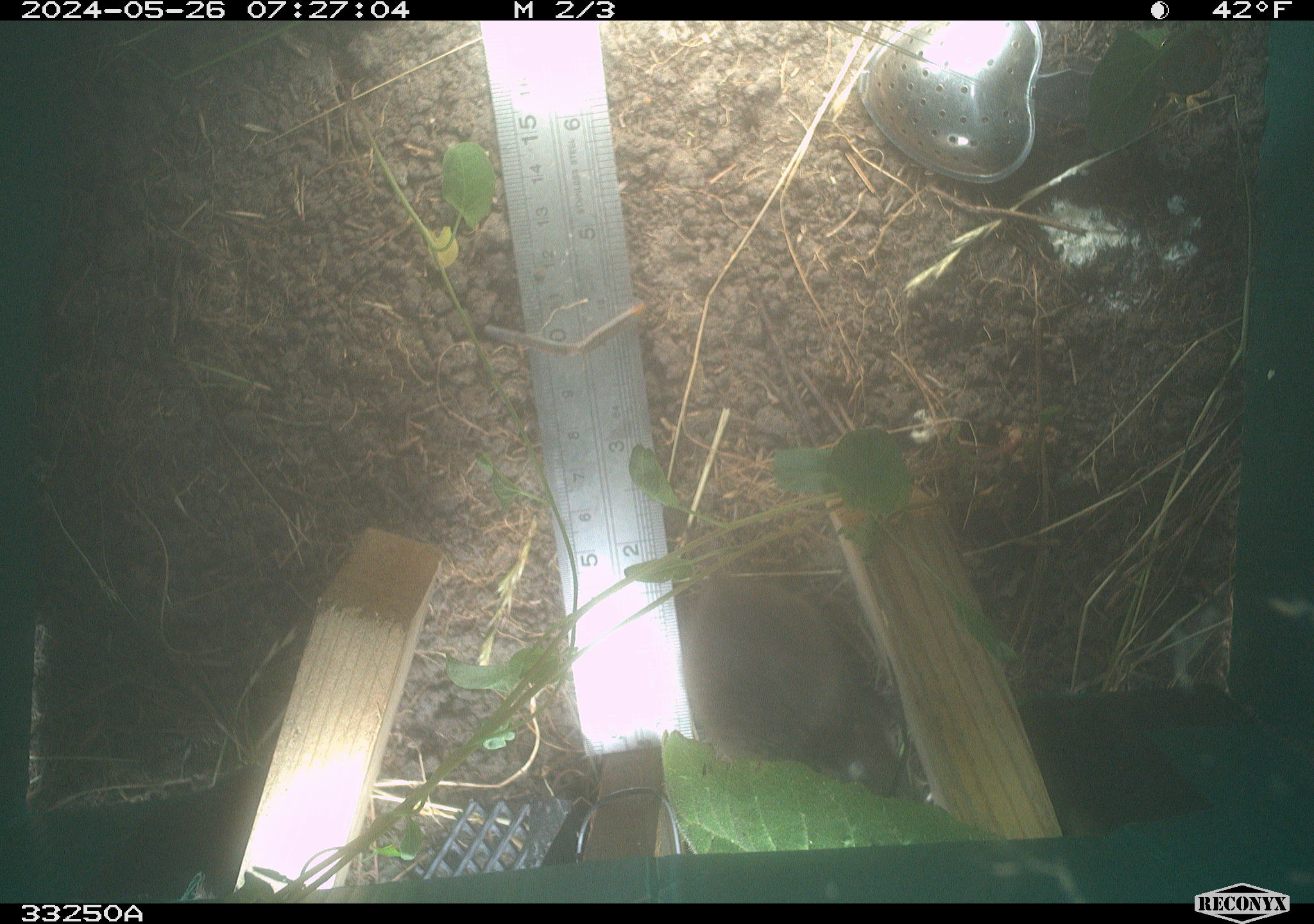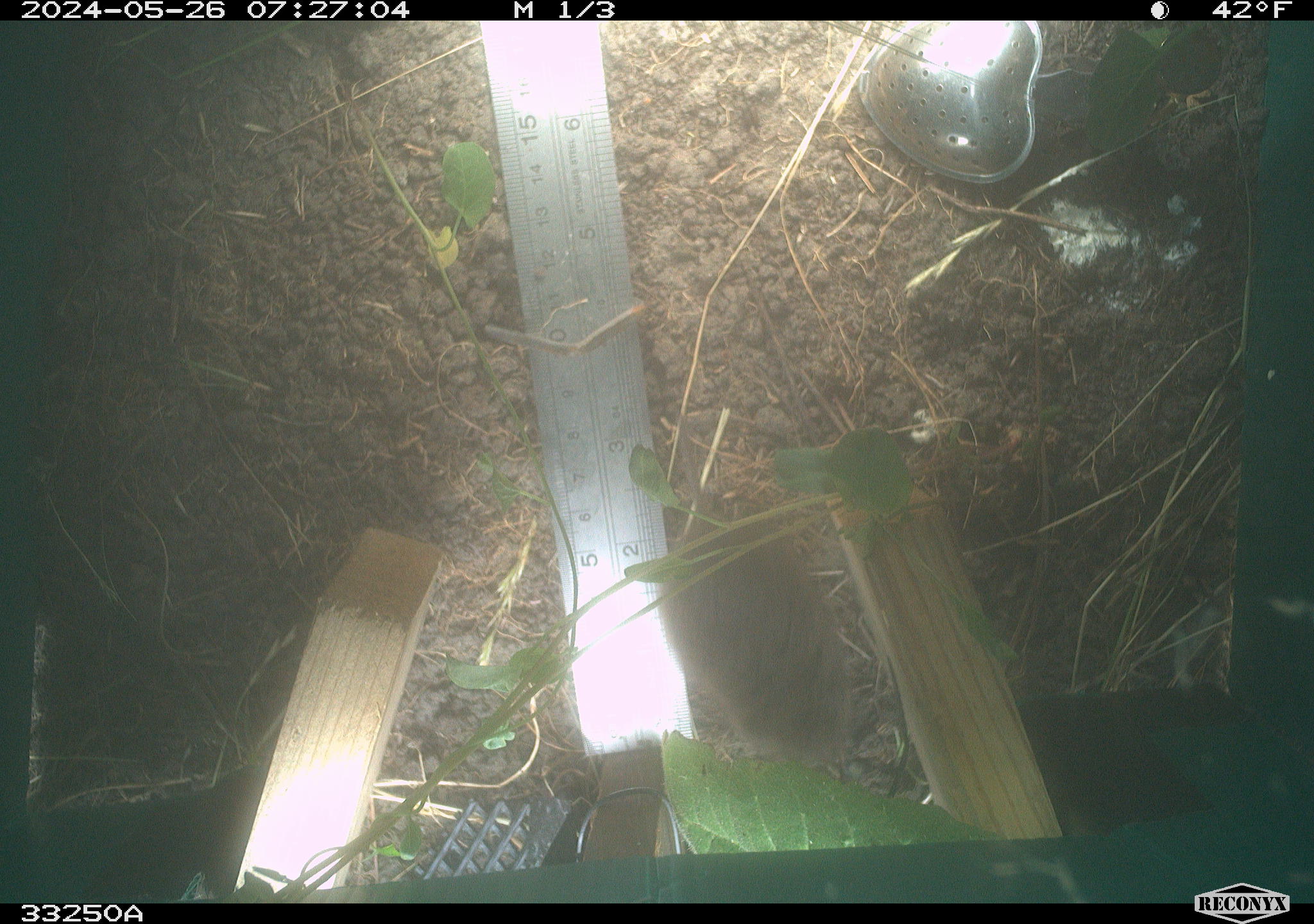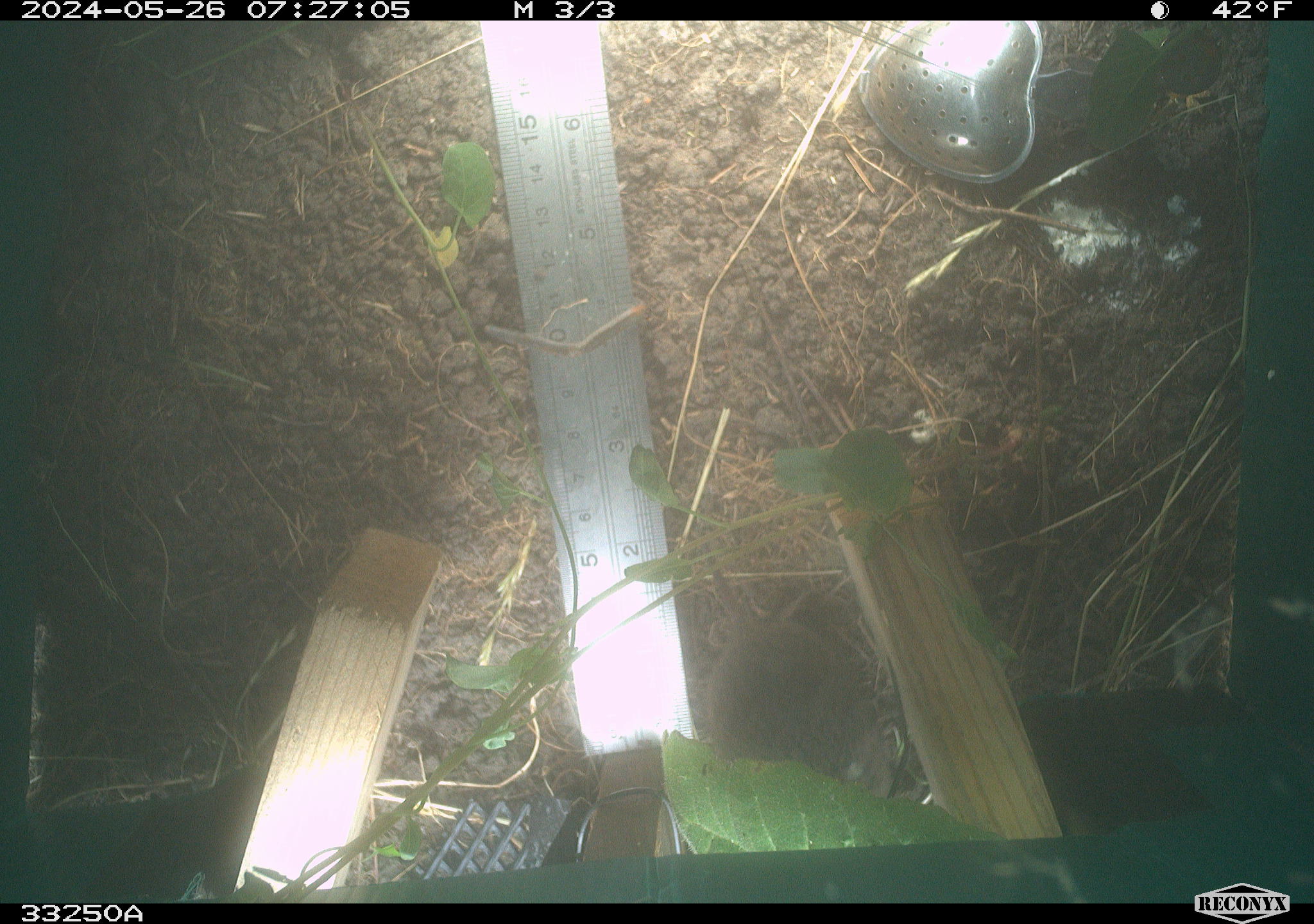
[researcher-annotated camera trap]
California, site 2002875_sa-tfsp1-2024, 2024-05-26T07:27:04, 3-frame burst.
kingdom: Animalia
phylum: Chordata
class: Mammalia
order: Rodentia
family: Cricetidae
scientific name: Arvicolinae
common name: voles, lemmings, and muskrats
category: arvicolinae subfamily